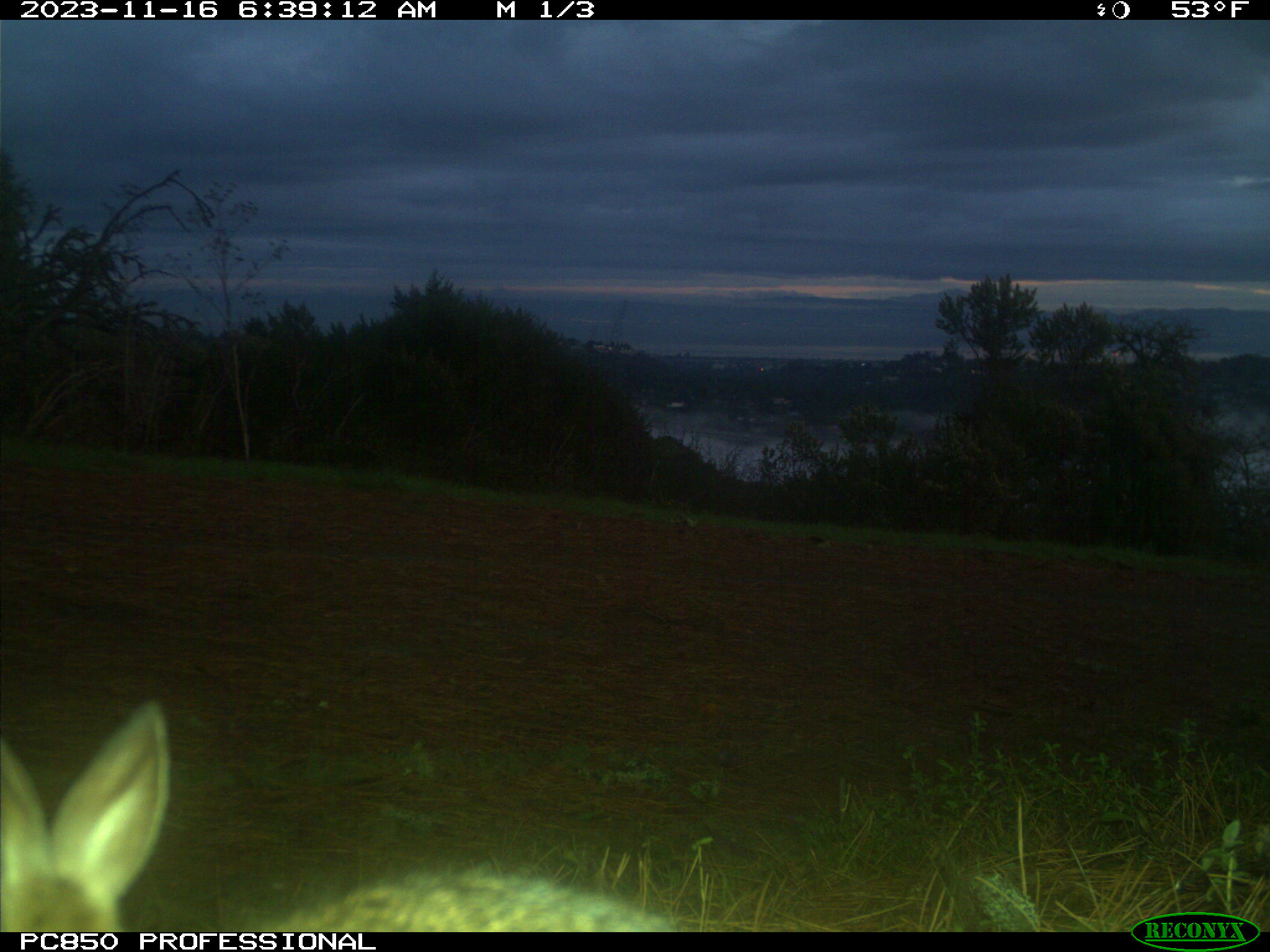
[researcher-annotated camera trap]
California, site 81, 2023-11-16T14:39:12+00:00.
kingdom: Animalia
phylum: Chordata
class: Mammalia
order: Lagomorpha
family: Leporidae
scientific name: Leporidae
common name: rabbit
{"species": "rabbit (Leporidae)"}